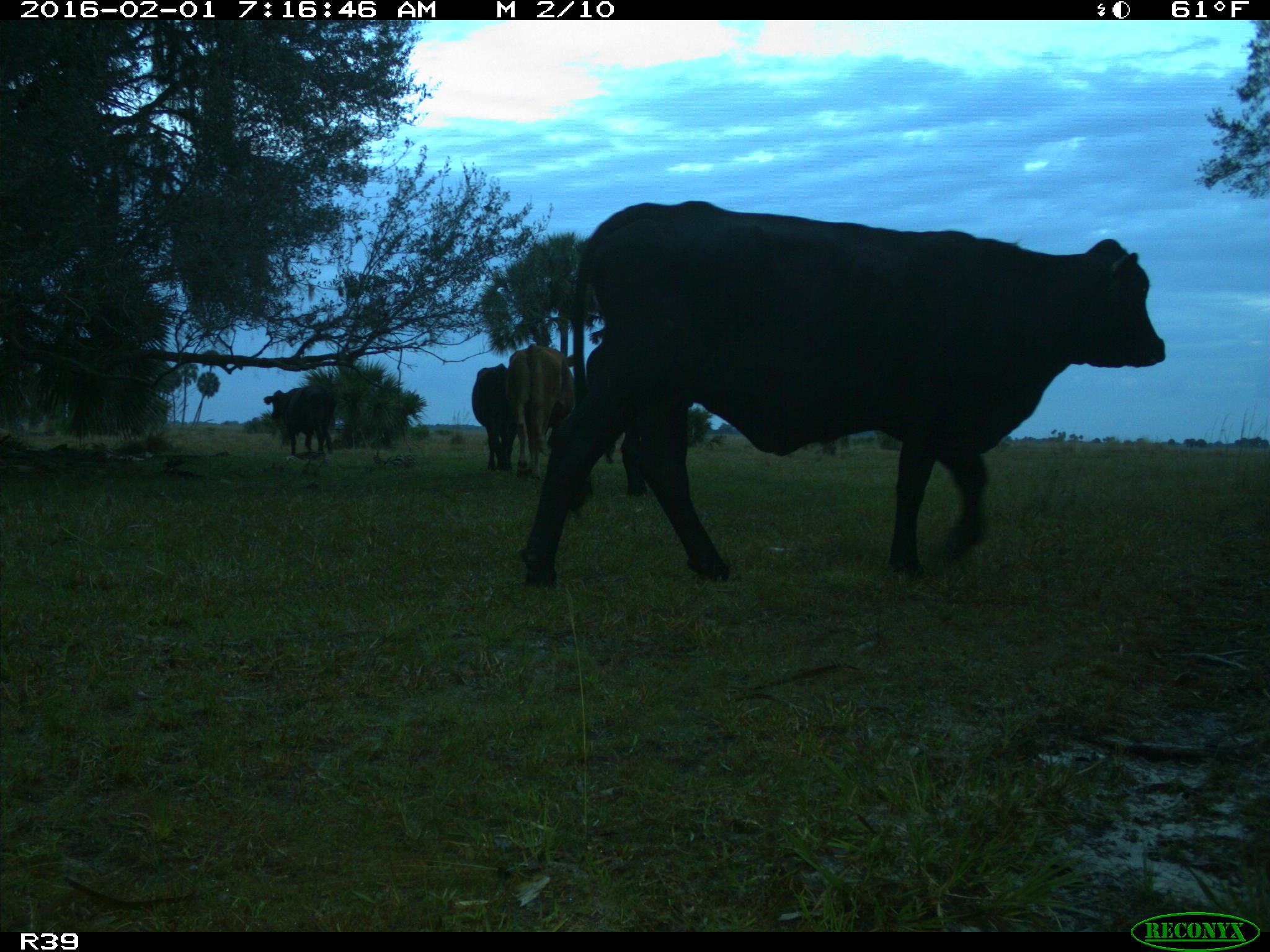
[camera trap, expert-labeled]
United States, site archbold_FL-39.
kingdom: Animalia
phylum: Chordata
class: Mammalia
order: Artiodactyla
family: Bovidae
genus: Bos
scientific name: Bos taurus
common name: domestic cow